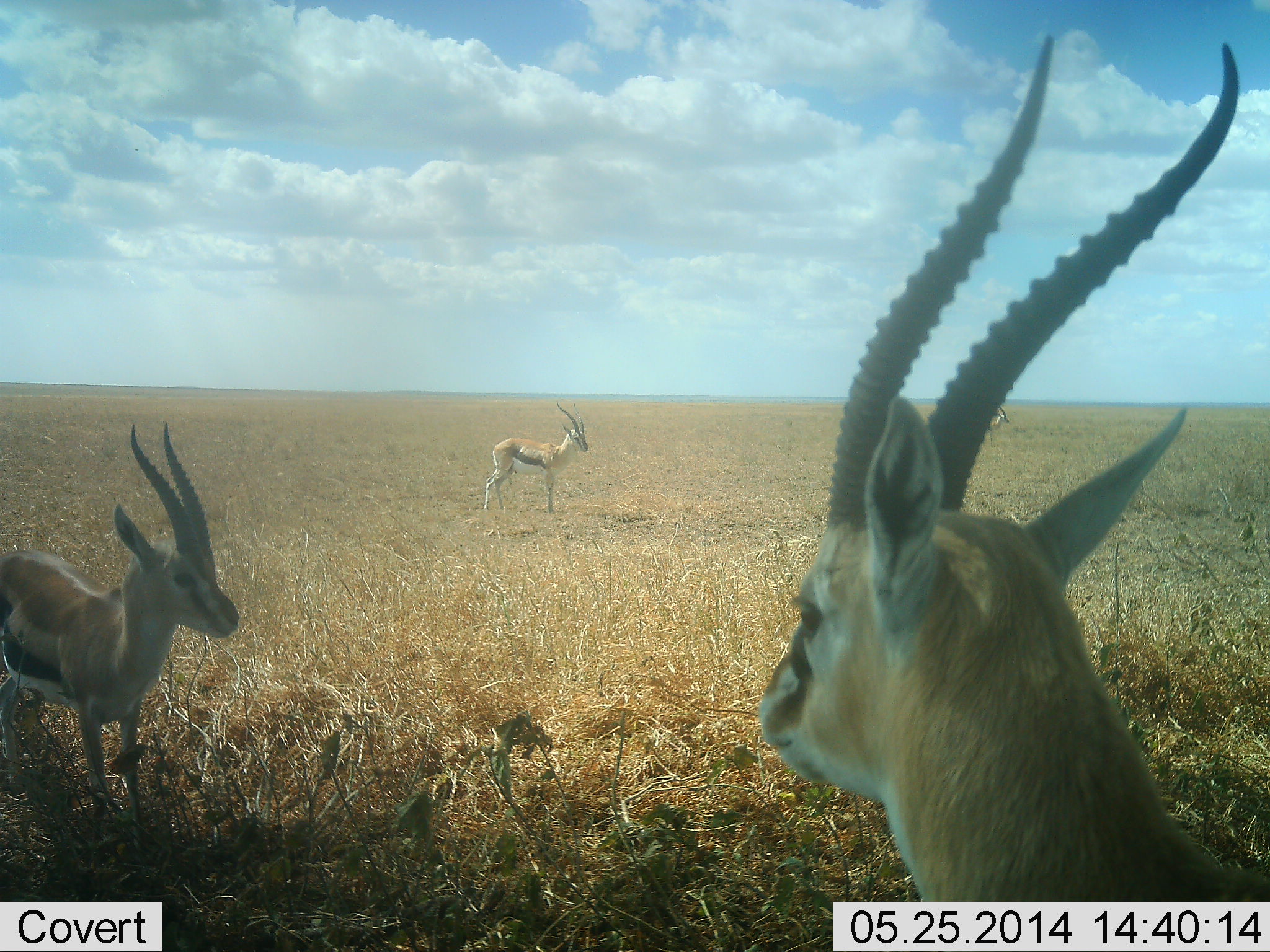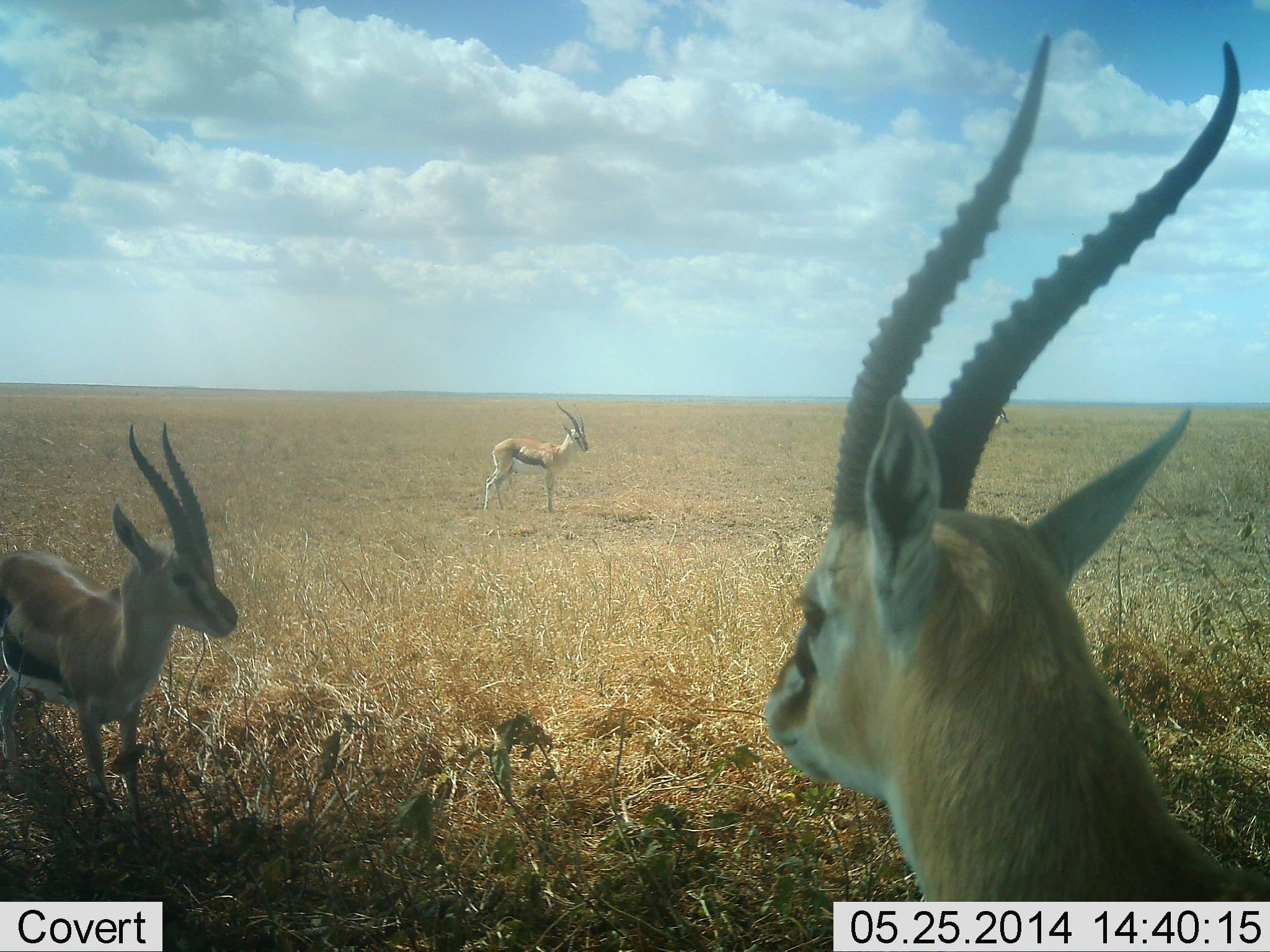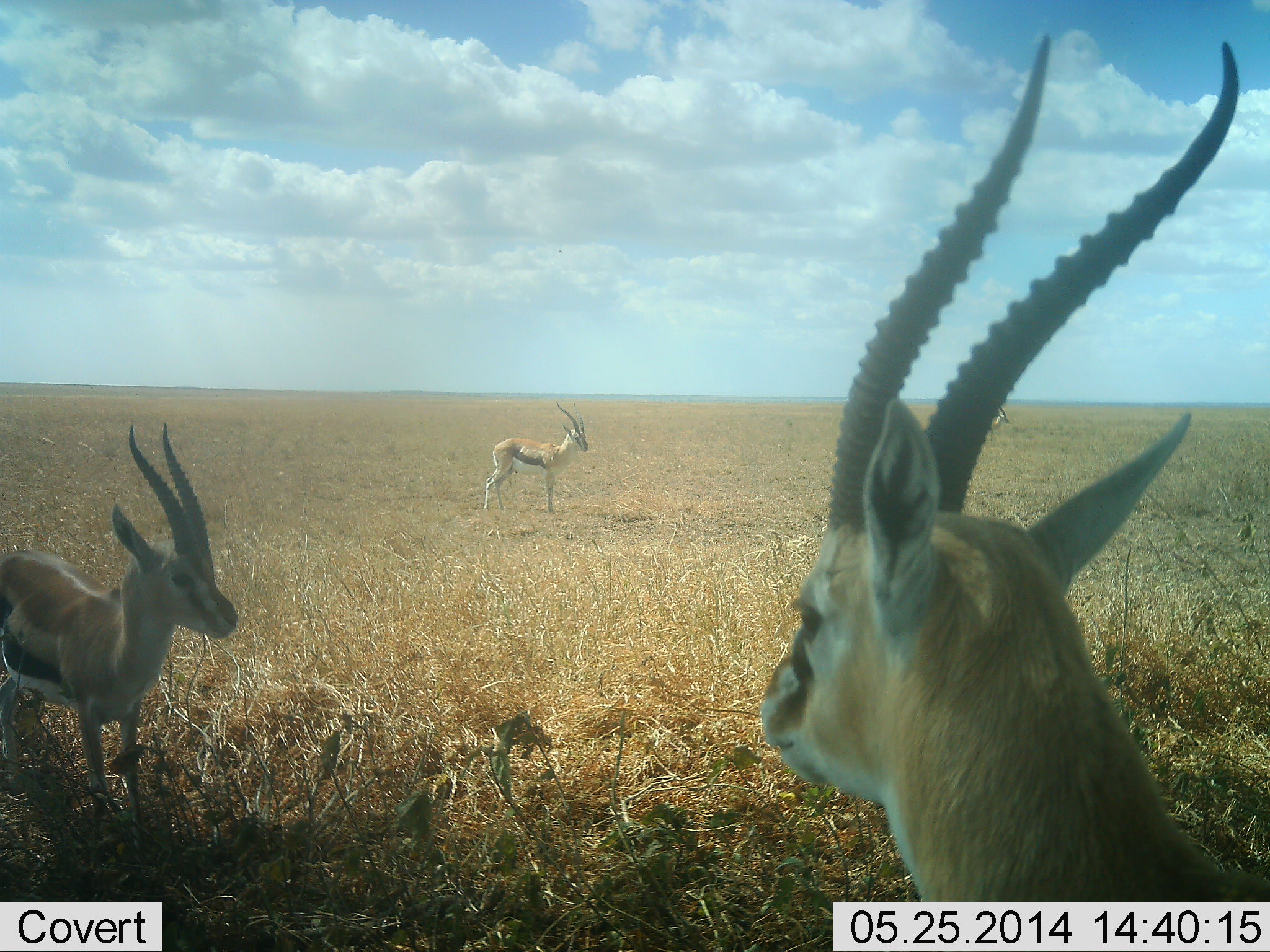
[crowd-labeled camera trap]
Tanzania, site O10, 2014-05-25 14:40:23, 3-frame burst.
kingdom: Animalia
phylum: Chordata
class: Mammalia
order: Artiodactyla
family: Bovidae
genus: Eudorcas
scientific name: Eudorcas thomsonii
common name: thomson's gazelle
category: gazellethomsons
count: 3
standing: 100%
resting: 10%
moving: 0%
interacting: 0%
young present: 0%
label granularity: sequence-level